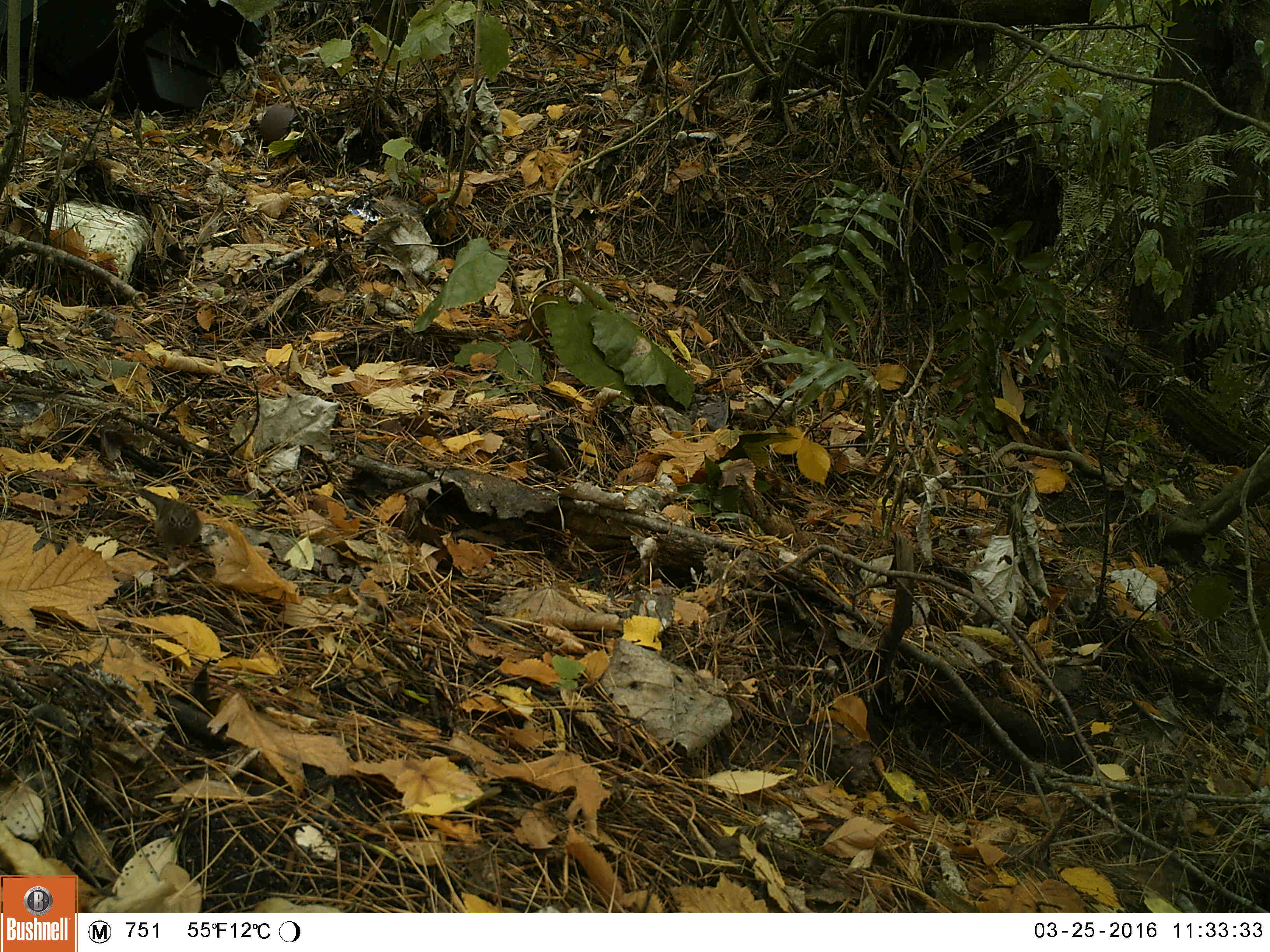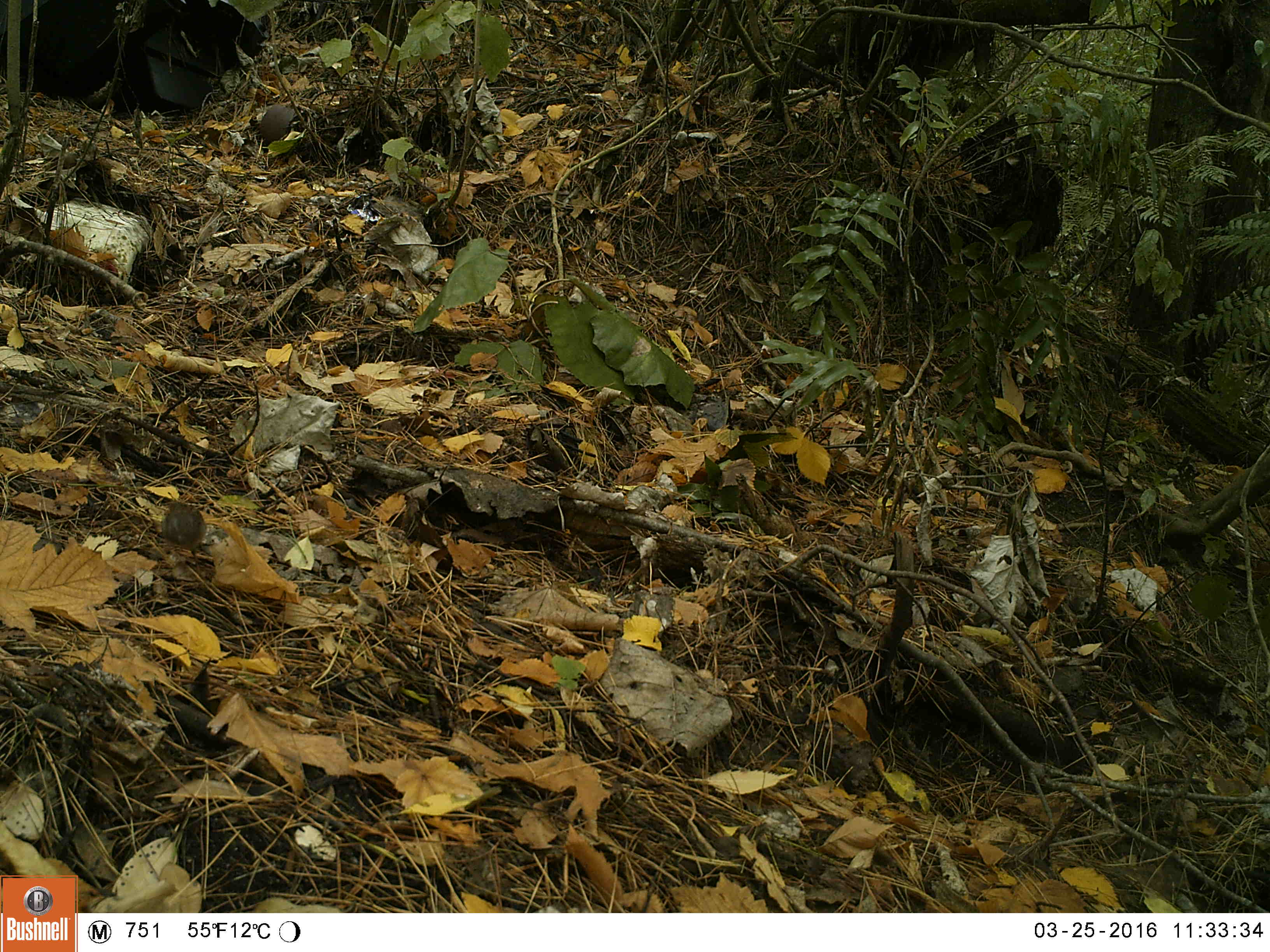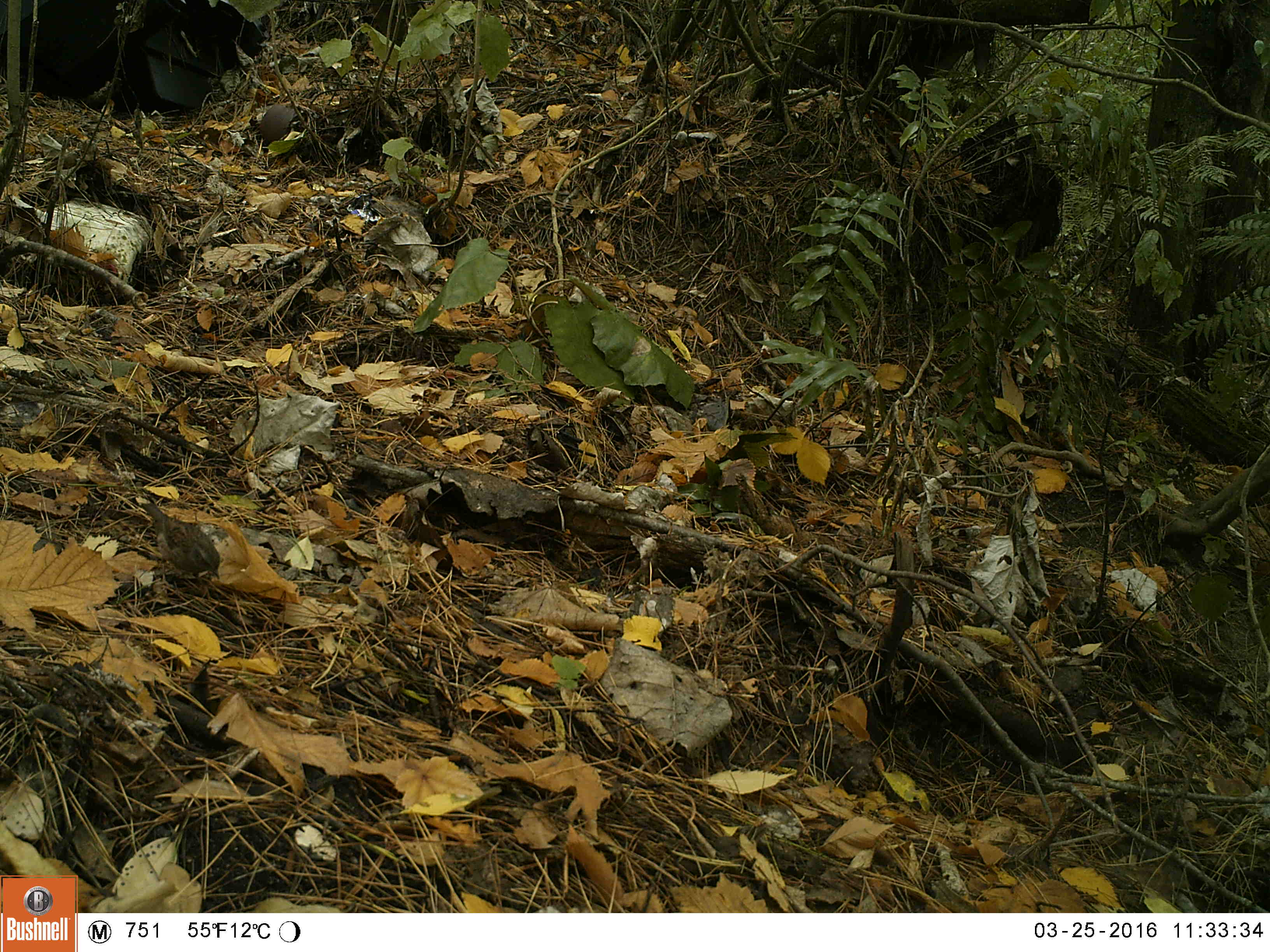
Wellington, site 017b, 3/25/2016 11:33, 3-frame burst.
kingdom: Animalia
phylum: Chordata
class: Aves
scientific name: Aves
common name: bird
Bird (Aves).